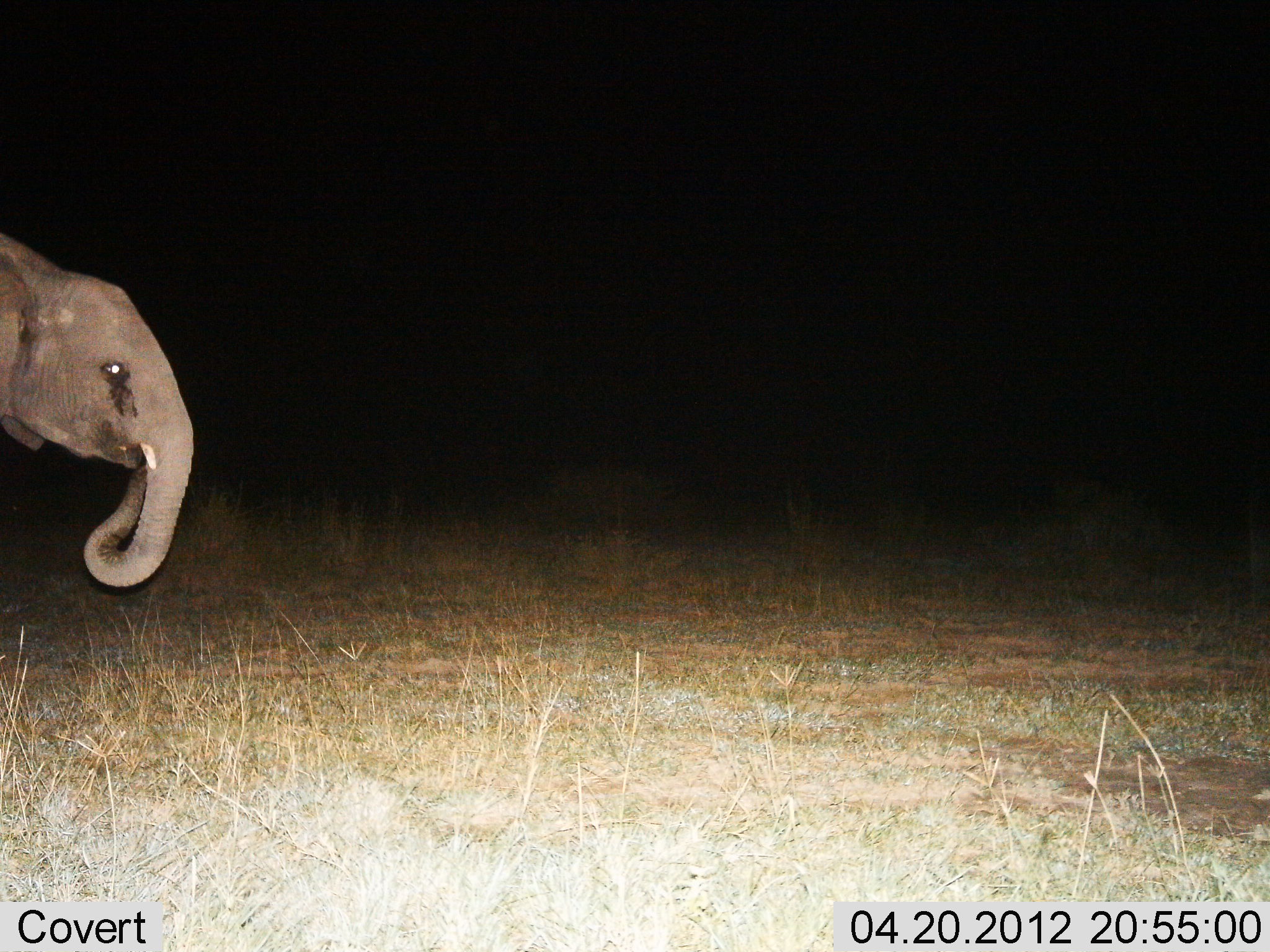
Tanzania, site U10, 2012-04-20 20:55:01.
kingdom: Animalia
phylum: Chordata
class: Mammalia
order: Proboscidea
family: Elephantidae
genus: Loxodonta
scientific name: Loxodonta africana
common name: african bush elephant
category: elephant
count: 1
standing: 57%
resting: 0%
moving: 29%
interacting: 0%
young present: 14%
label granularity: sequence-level